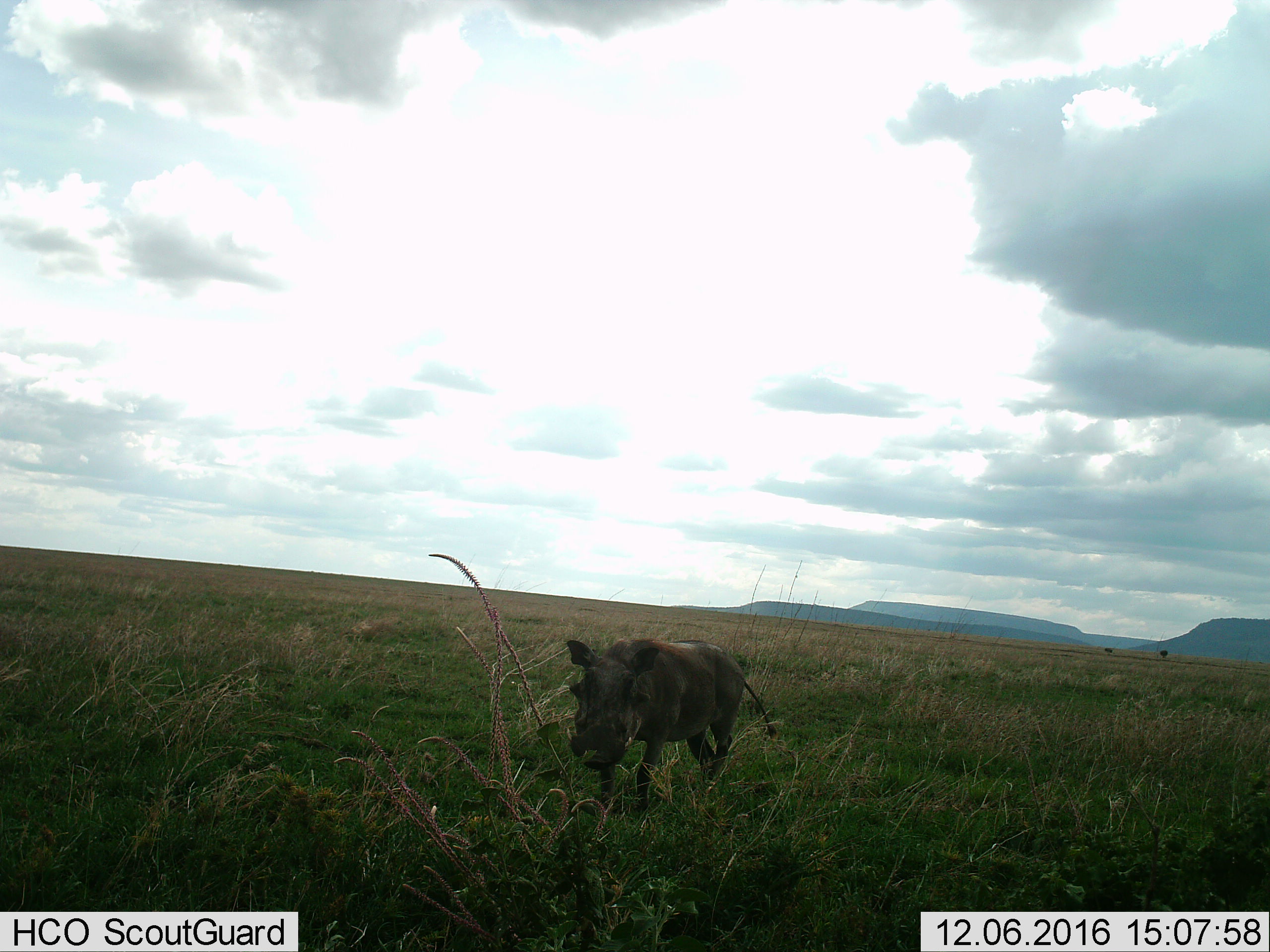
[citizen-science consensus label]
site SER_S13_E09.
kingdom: Animalia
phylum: Chordata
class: Mammalia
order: Artiodactyla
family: Suidae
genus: Phacochoerus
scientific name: Phacochoerus africanus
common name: warthog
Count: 1.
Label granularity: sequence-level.